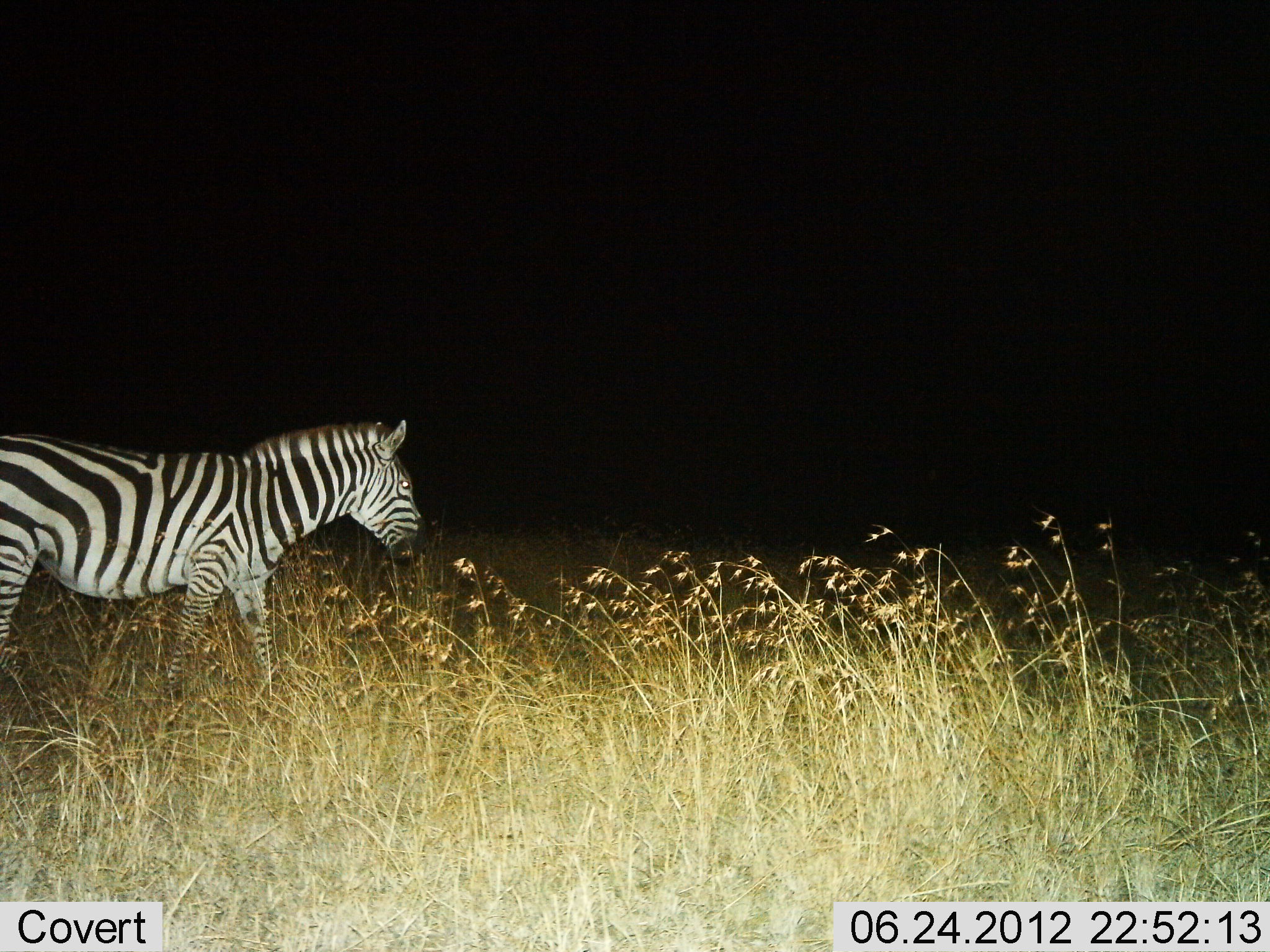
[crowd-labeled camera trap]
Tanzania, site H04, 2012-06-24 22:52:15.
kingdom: Animalia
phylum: Chordata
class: Mammalia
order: Perissodactyla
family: Equidae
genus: Equus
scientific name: Equus quagga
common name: plains zebra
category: zebra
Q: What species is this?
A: Zebra (plains zebra) (Equus quagga).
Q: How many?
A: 1.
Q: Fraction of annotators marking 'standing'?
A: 60%.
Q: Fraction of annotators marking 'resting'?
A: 0%.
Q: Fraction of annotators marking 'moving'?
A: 50%.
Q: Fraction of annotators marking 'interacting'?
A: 0%.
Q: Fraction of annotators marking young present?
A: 0%.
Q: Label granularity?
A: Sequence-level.